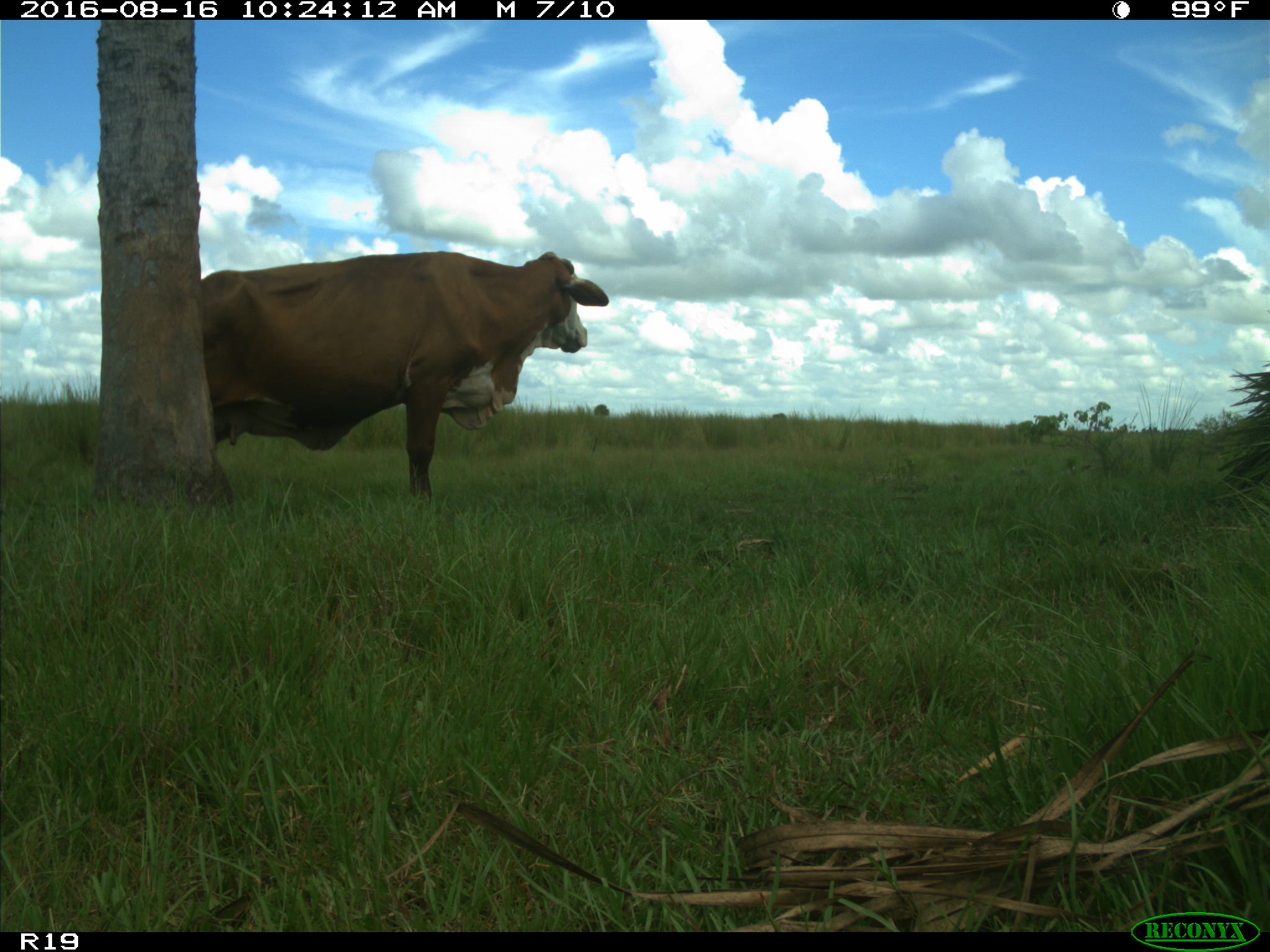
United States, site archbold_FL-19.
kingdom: Animalia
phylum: Chordata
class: Mammalia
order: Artiodactyla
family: Bovidae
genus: Bos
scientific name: Bos taurus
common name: domestic cow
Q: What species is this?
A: Bos taurus (domestic cow).